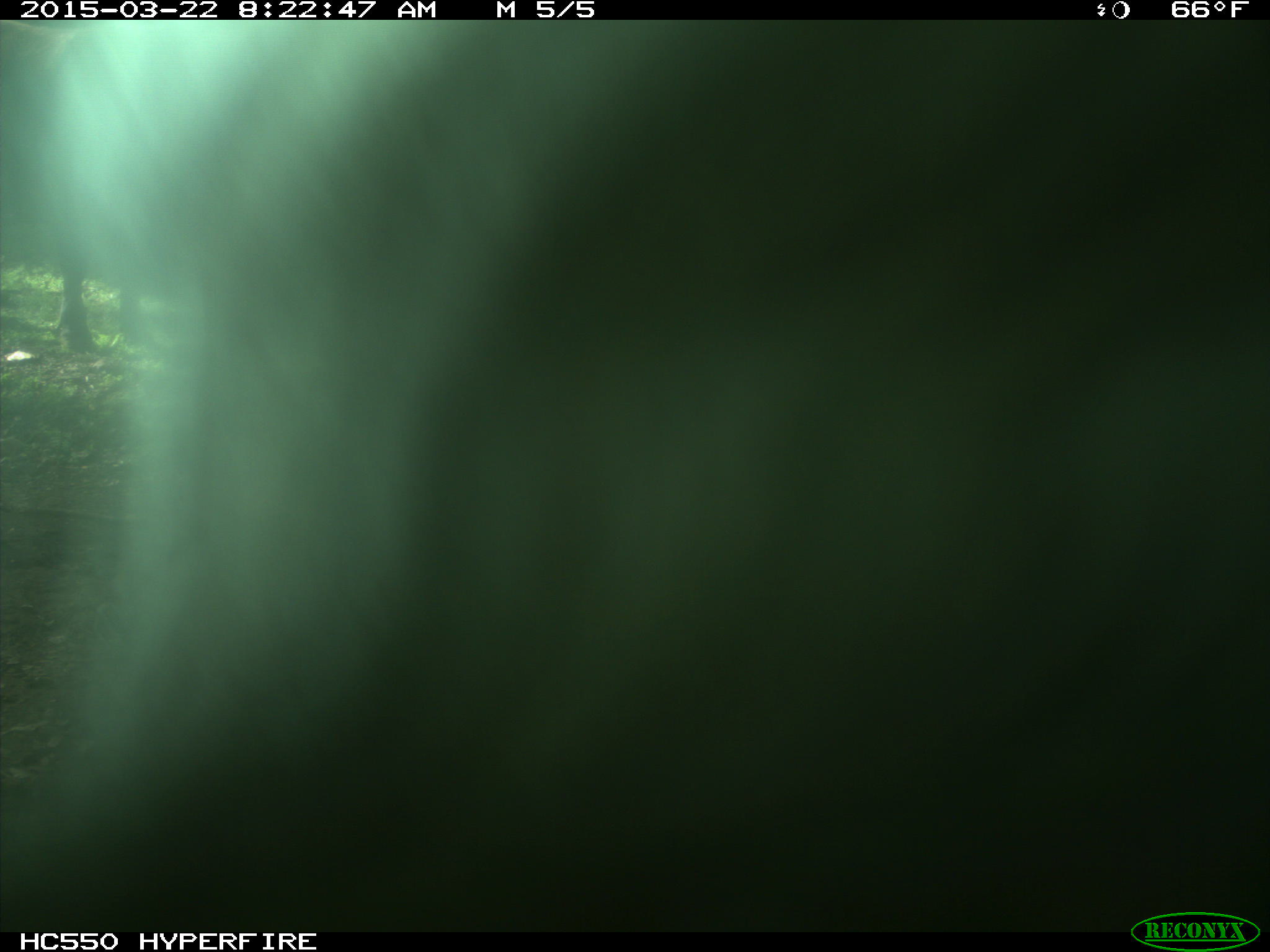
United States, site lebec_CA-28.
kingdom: Animalia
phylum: Chordata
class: Mammalia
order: Artiodactyla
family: Bovidae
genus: Bos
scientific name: Bos taurus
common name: domestic cow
Bos taurus (domestic cow).